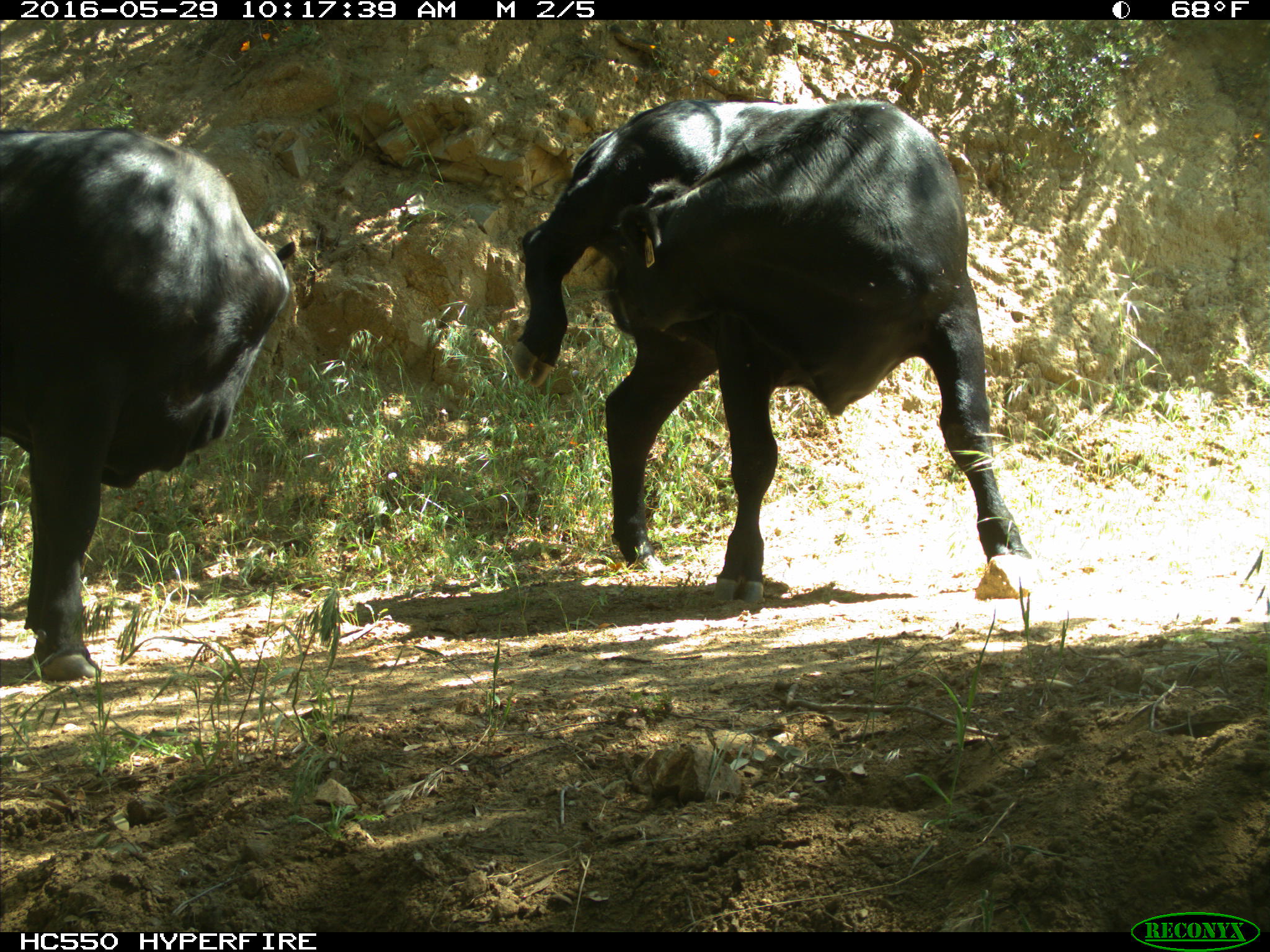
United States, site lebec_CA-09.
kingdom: Animalia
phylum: Chordata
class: Mammalia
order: Artiodactyla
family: Bovidae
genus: Bos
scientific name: Bos taurus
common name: domestic cow